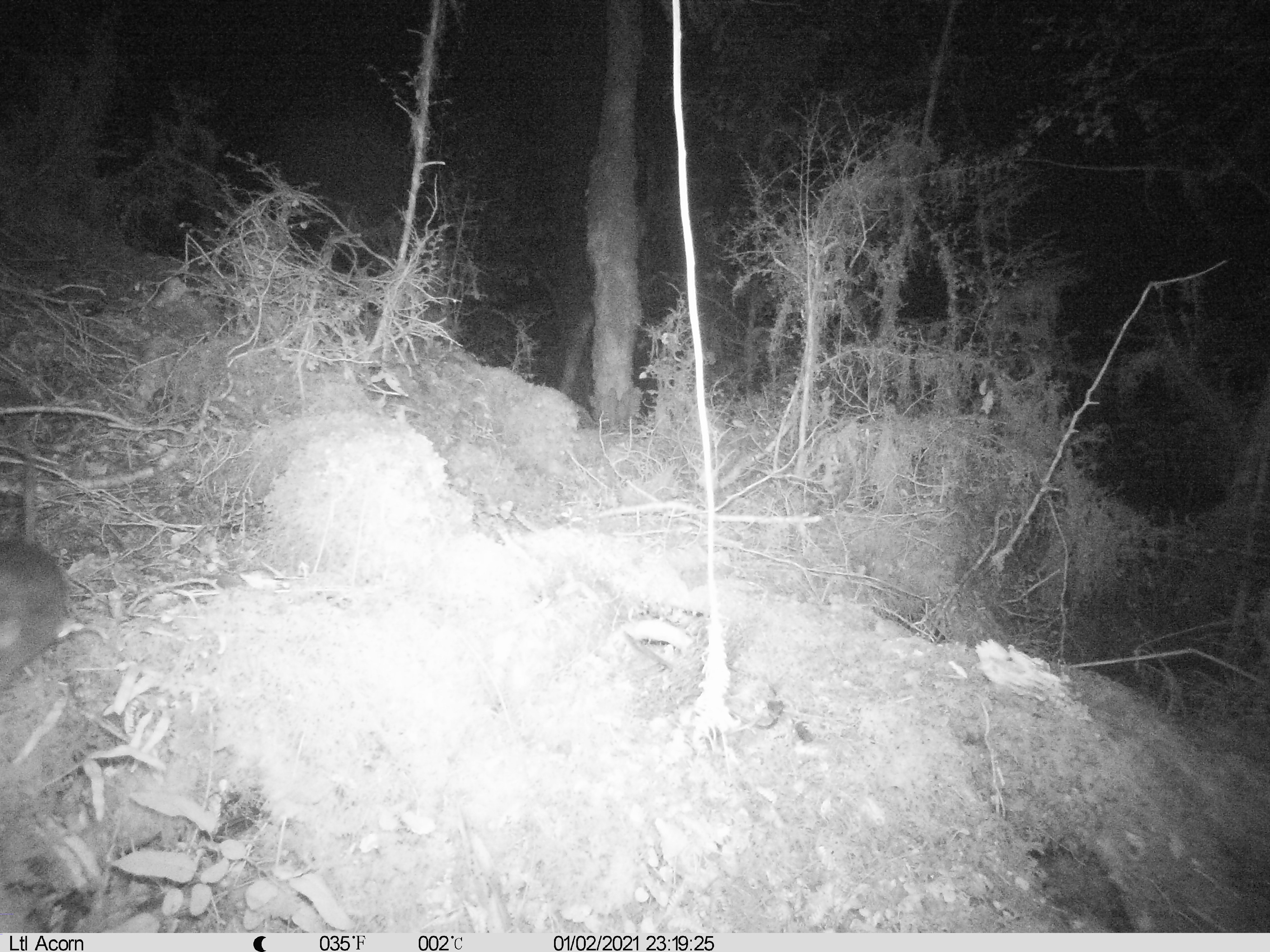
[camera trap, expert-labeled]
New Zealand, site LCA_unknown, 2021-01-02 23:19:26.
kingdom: Animalia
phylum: Chordata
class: Mammalia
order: Rodentia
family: Muridae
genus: Rattus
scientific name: Rattus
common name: rat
Rat (Rattus).